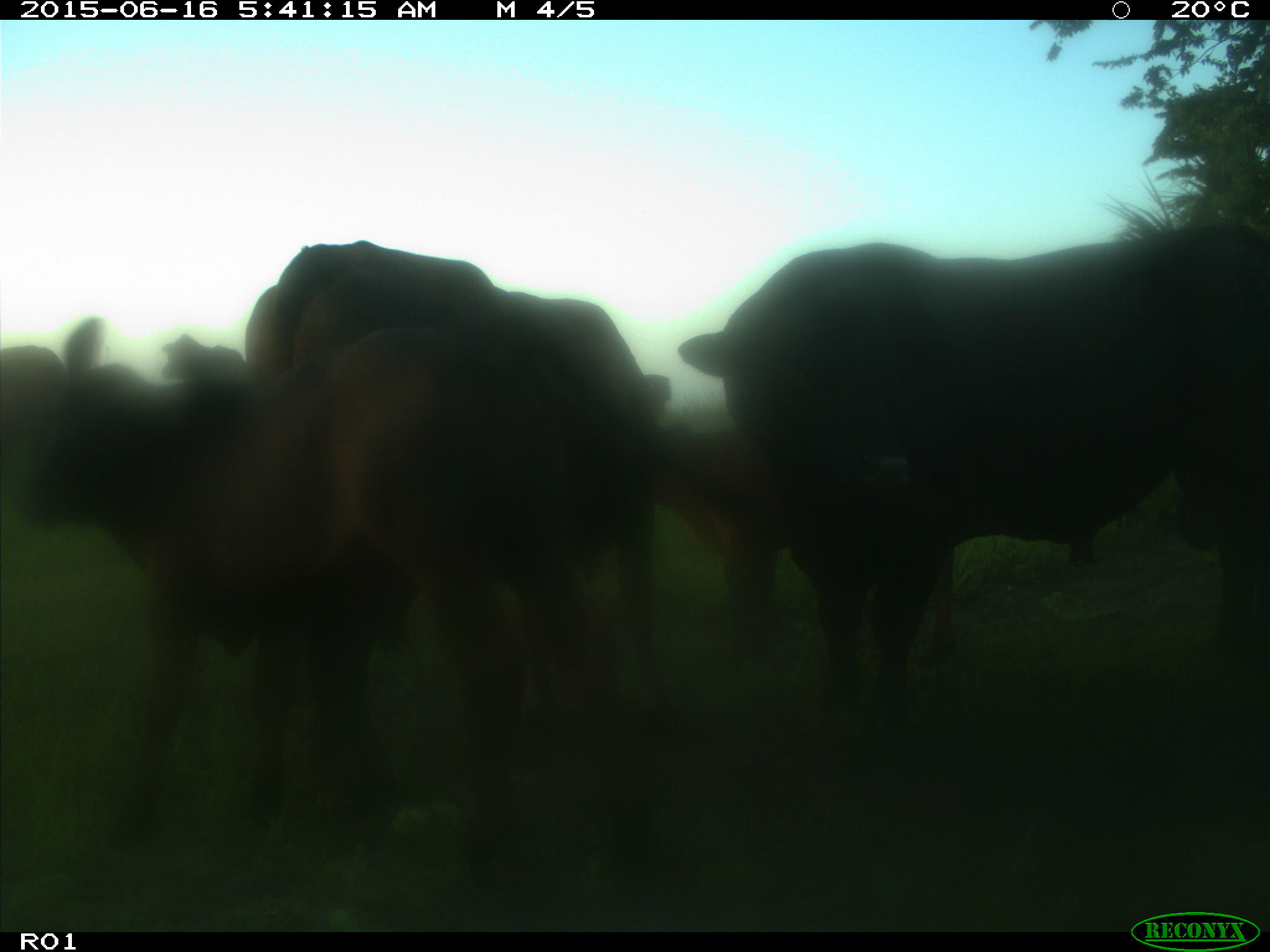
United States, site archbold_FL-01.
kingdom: Animalia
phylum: Chordata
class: Mammalia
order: Artiodactyla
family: Bovidae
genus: Bos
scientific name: Bos taurus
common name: domestic cow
Bos taurus (domestic cow).